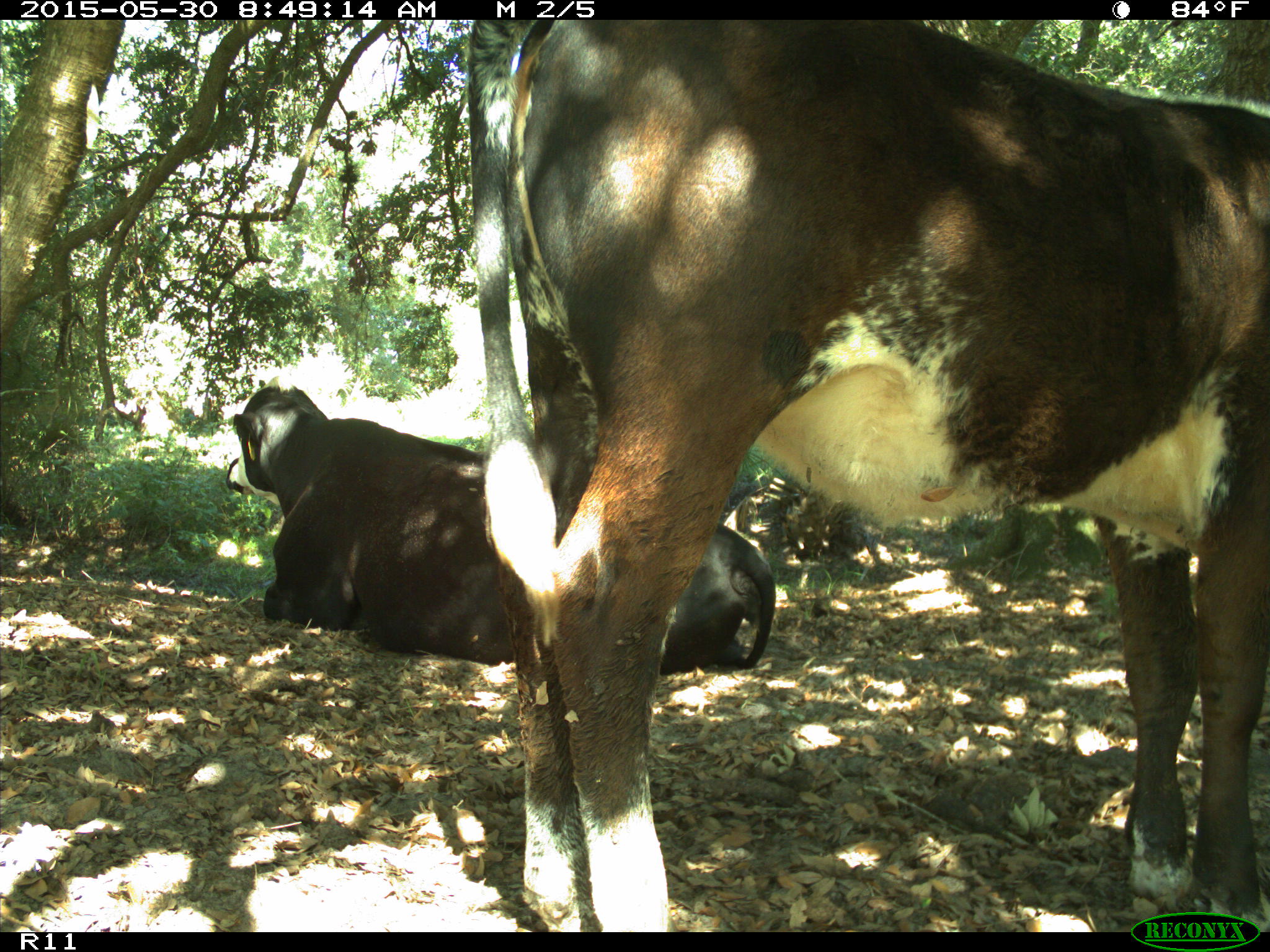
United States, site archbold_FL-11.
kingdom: Animalia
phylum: Chordata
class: Mammalia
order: Artiodactyla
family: Bovidae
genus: Bos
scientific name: Bos taurus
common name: domestic cow